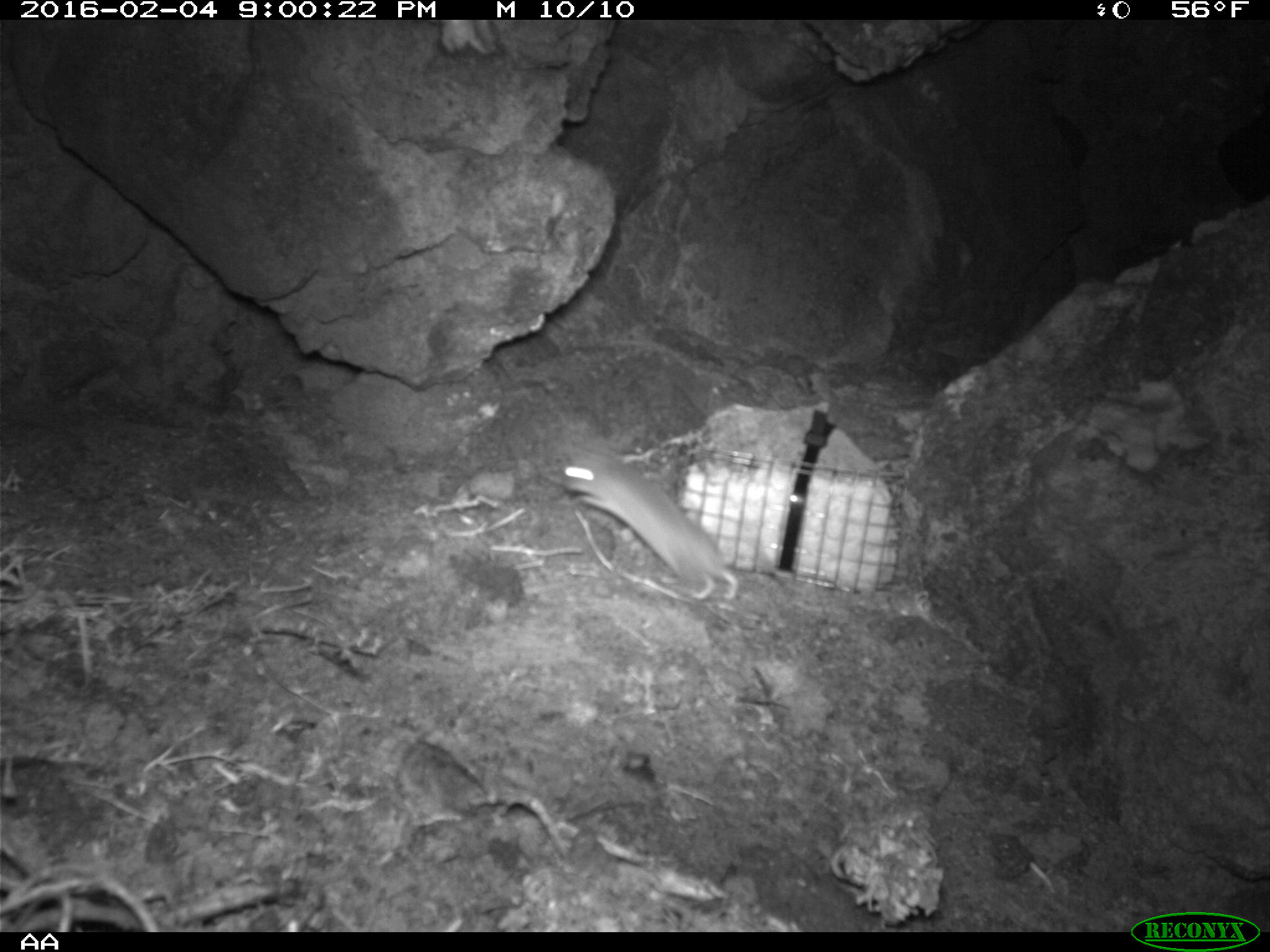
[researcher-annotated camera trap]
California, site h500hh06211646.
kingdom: Animalia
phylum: Chordata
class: Mammalia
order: Rodentia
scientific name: Rodentia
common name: rodent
Rodent (Rodentia).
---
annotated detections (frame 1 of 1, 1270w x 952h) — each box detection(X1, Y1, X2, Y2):
rodent: detection(559, 434, 740, 601)